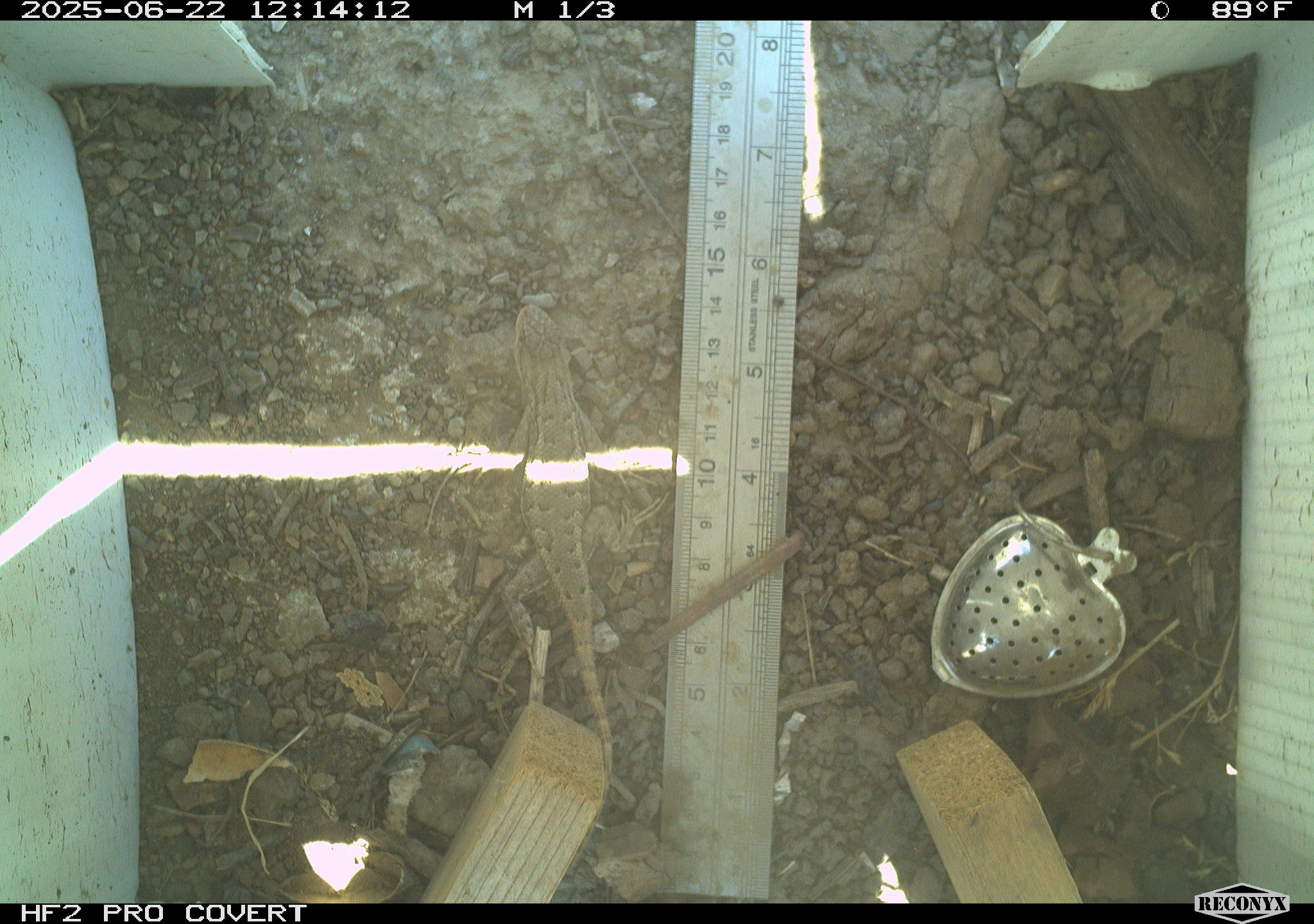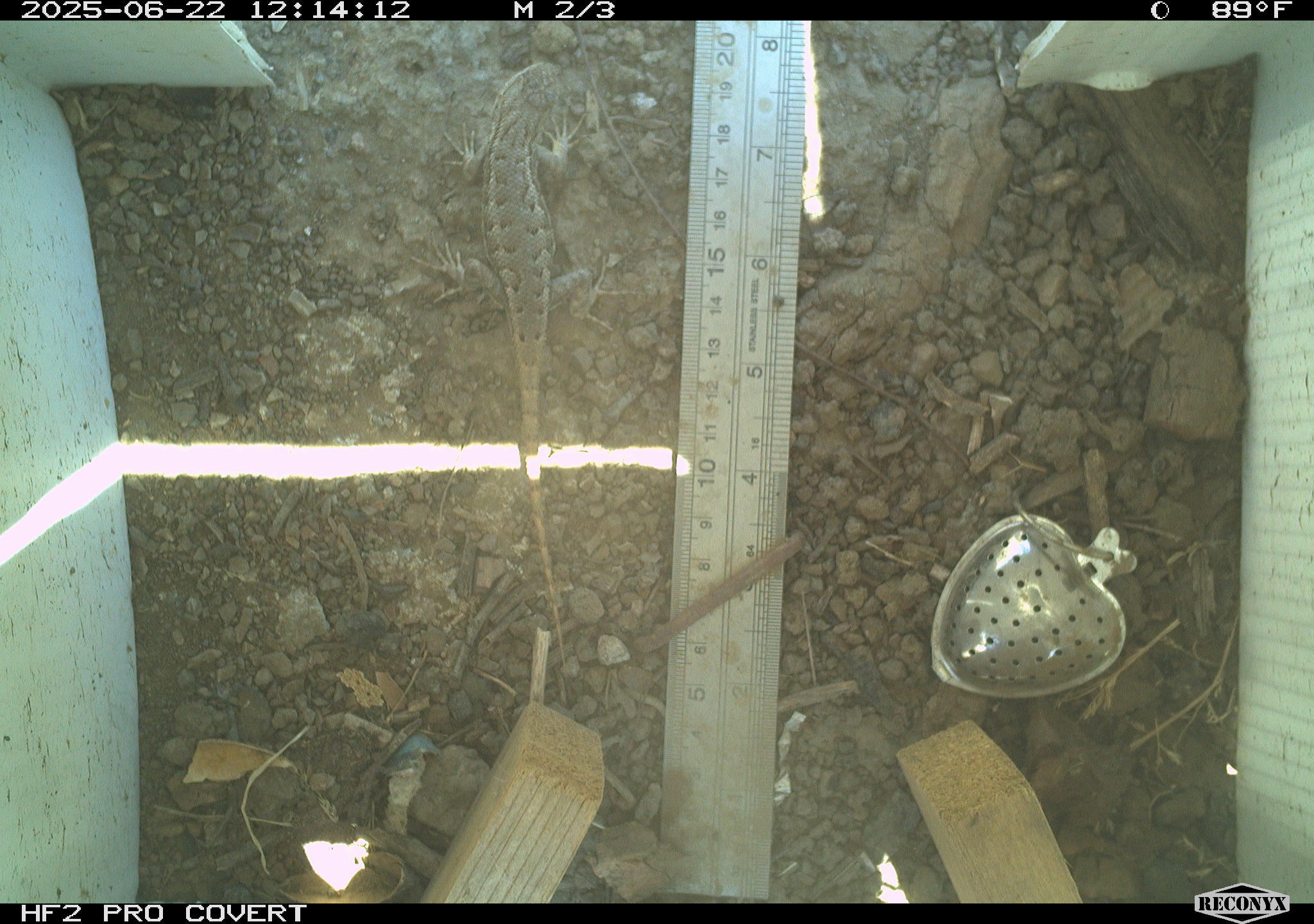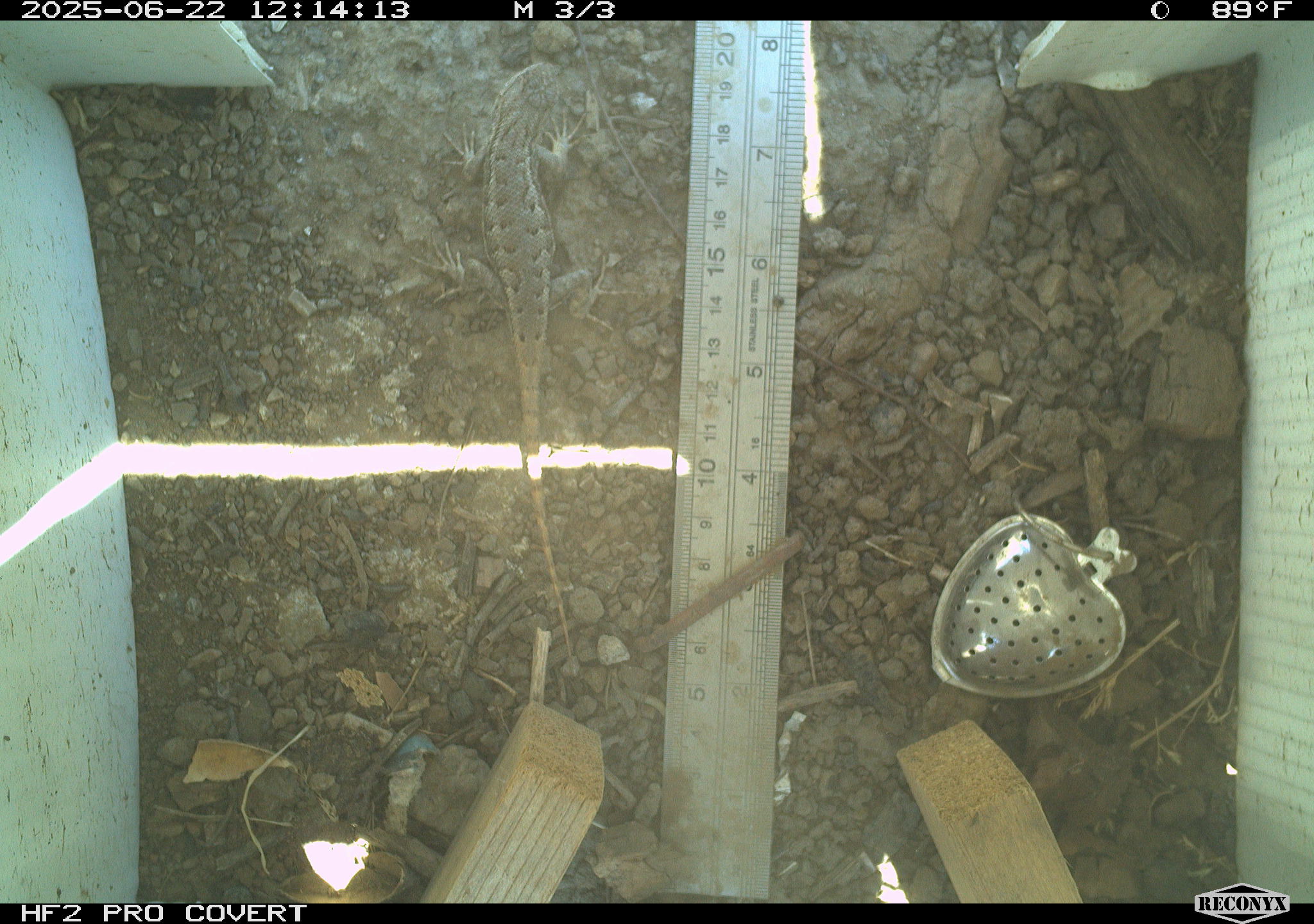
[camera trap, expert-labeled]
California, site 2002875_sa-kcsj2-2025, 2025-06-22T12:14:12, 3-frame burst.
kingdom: Animalia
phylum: Chordata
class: Reptilia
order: Squamata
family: Phrynosomatidae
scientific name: Phrynosomatidae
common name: north american spiny lizards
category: sceloporus/uta species